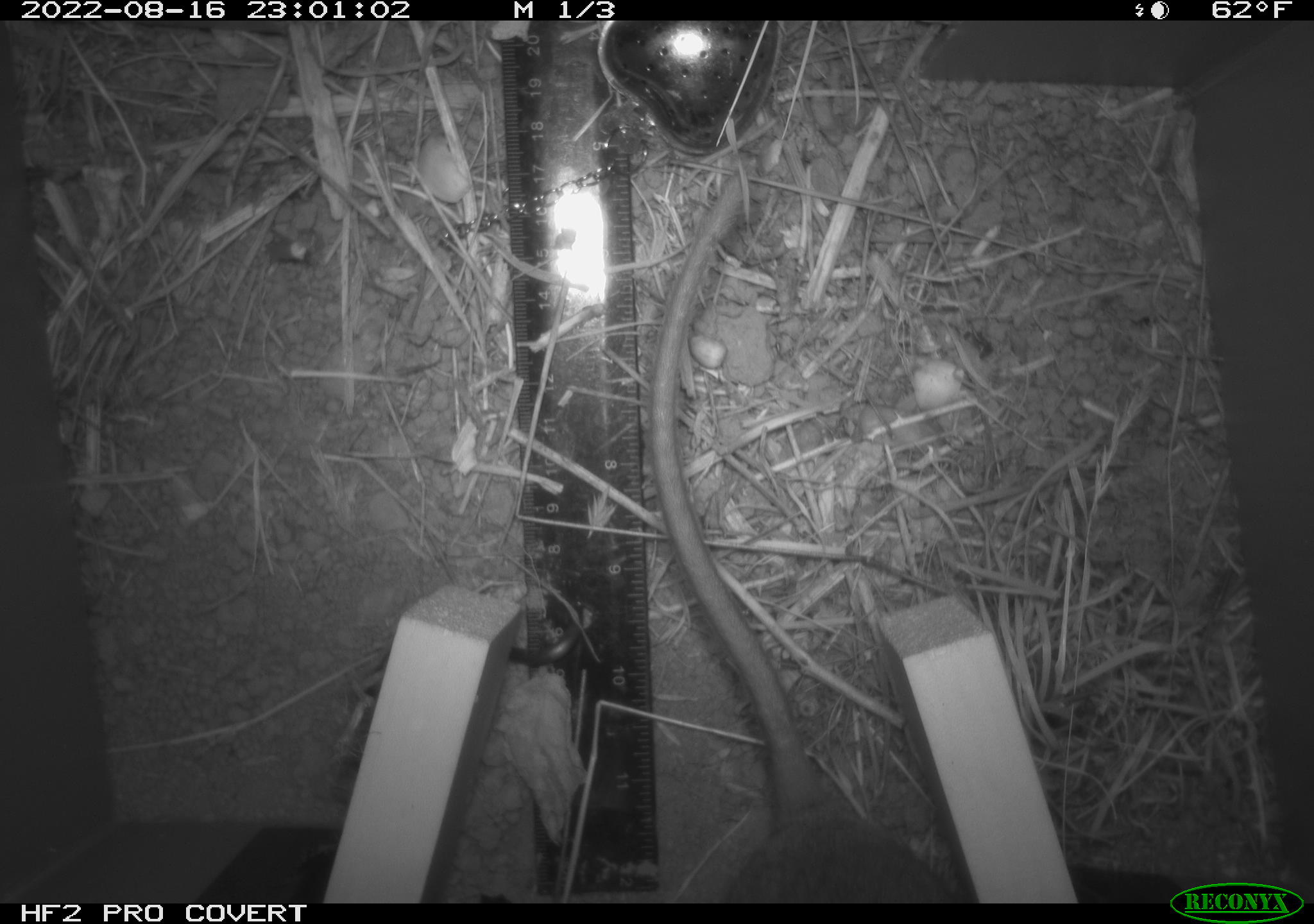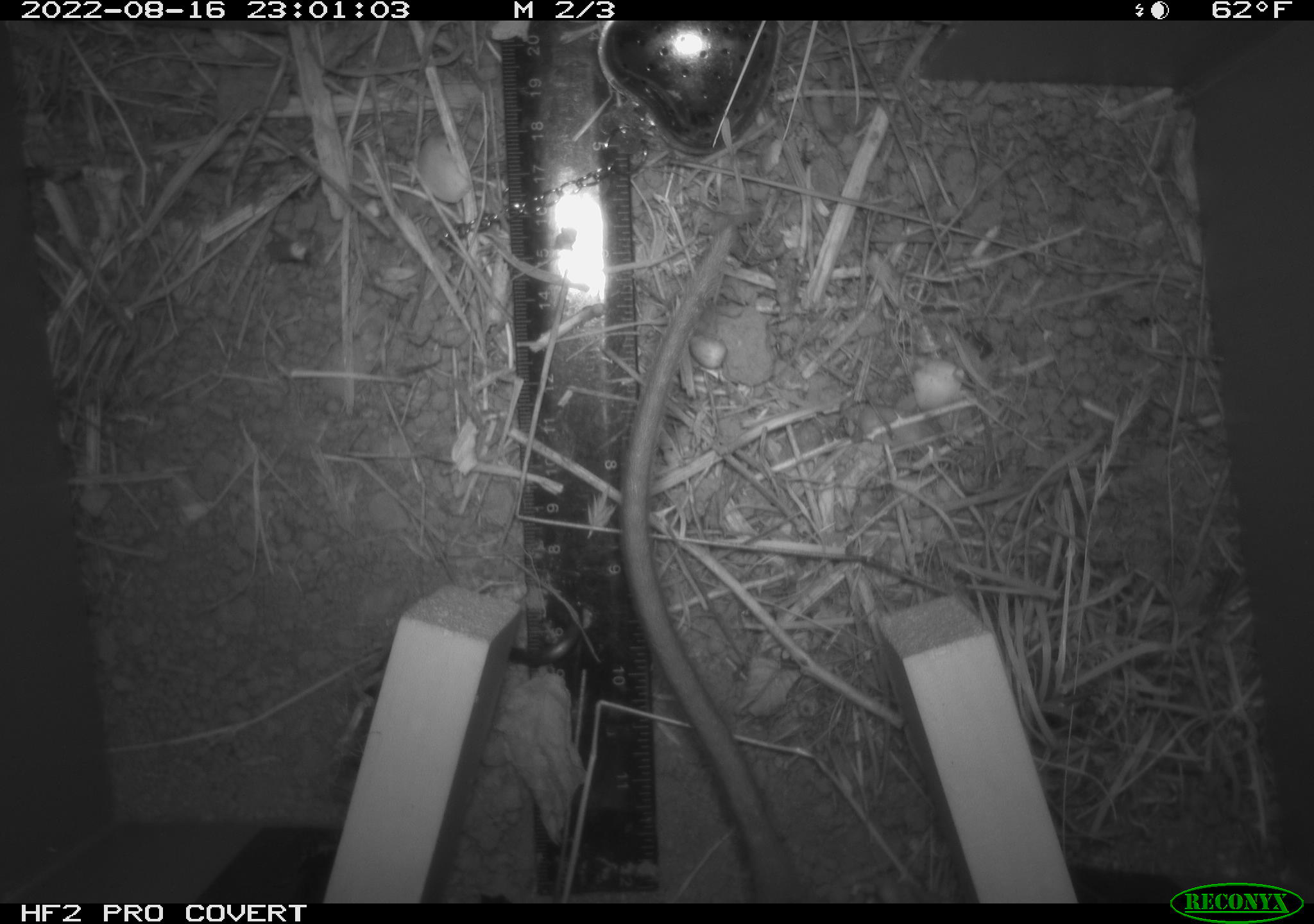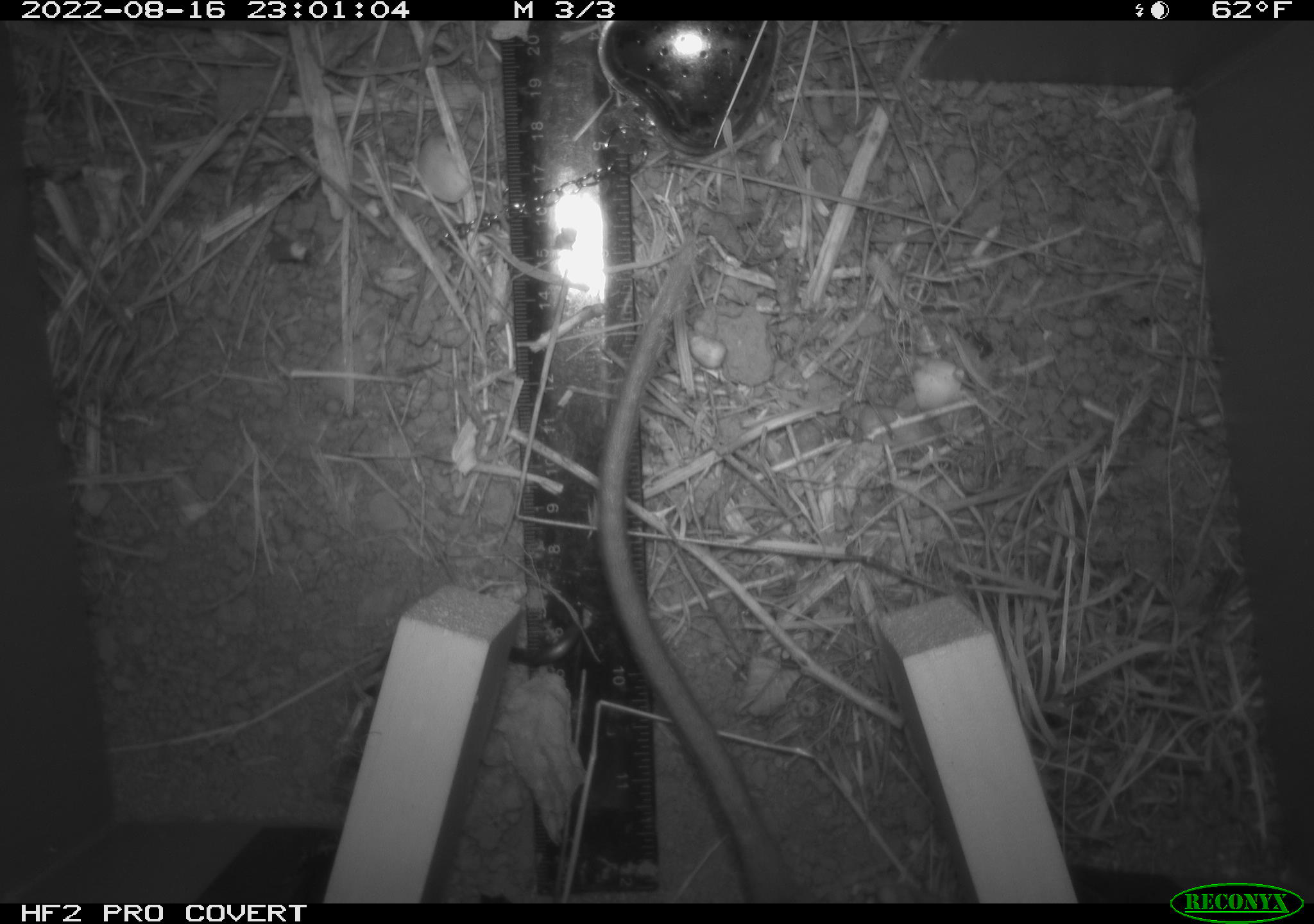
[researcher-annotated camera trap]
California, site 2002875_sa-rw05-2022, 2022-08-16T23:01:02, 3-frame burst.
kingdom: Animalia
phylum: Chordata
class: Mammalia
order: Rodentia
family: Cricetidae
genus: Neotoma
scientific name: Neotoma fuscipes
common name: dusky-footed woodrat